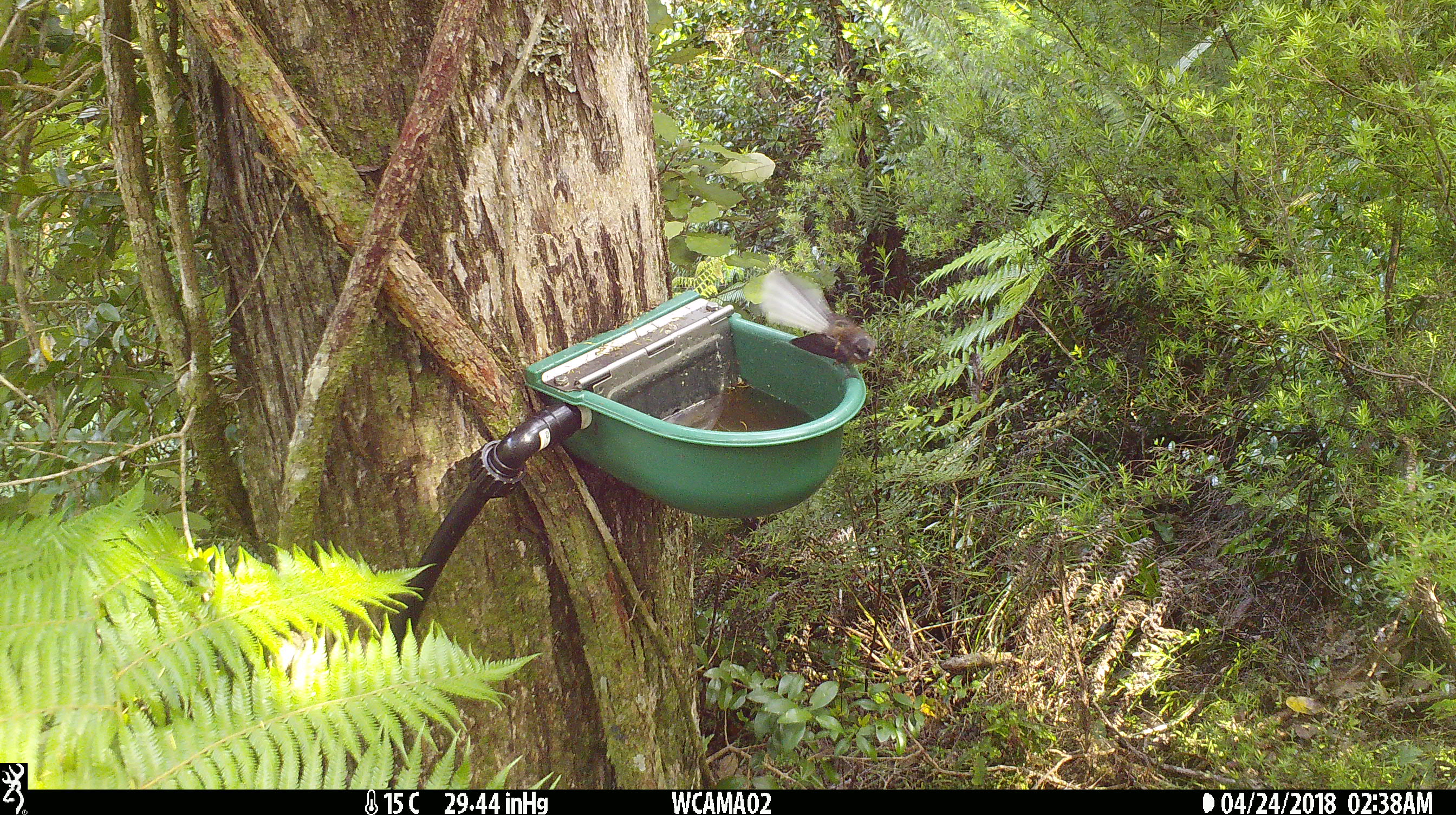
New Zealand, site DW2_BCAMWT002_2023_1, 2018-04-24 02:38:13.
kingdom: Animalia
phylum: Chordata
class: Aves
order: Passeriformes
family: Rhipiduridae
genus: Rhipidura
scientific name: Rhipidura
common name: fantails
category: fantail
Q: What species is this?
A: Fantail (fantails) (Rhipidura).